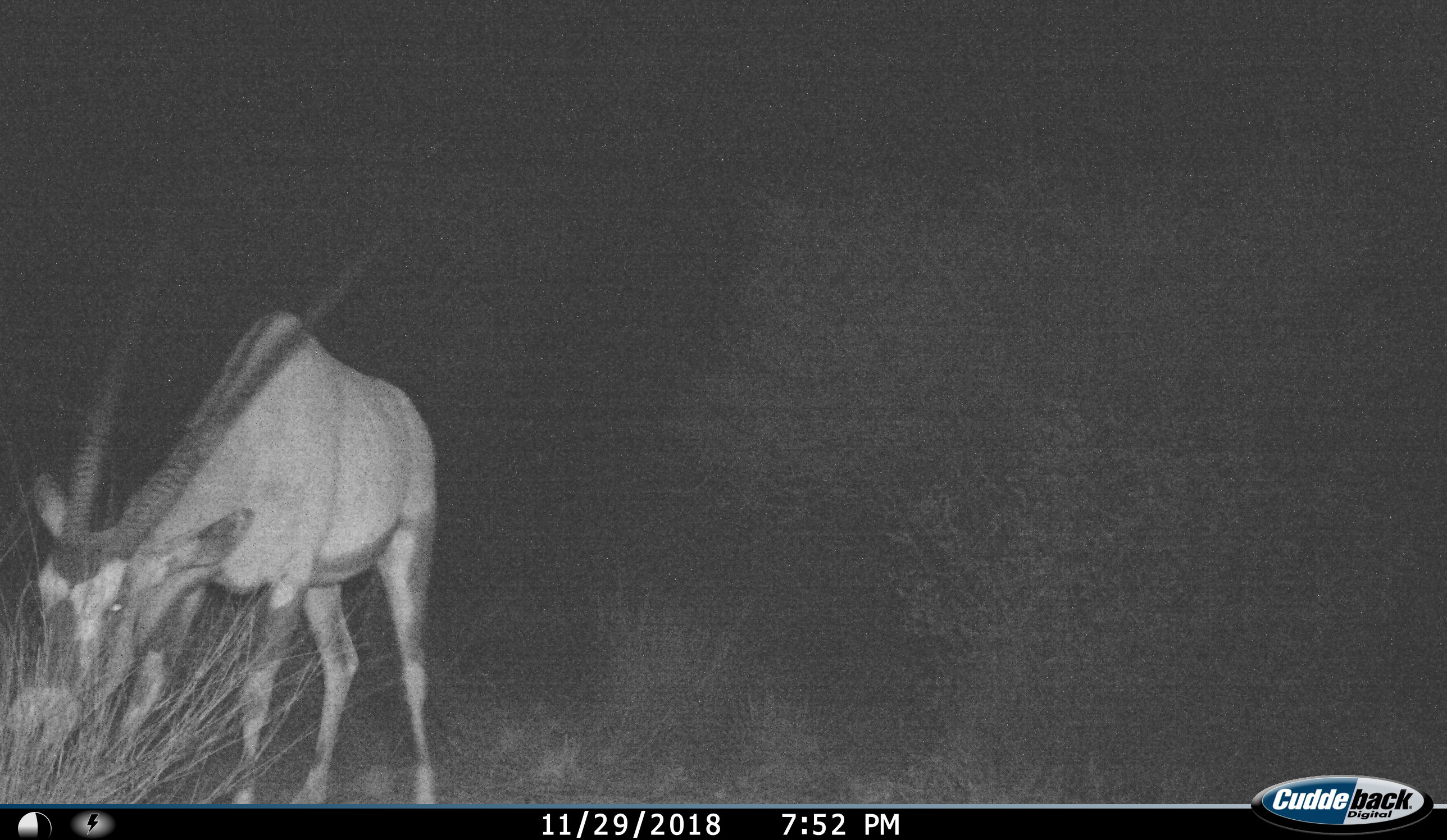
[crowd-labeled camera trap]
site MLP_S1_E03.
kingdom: Animalia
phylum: Chordata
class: Mammalia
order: Artiodactyla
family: Bovidae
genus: Oryx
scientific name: Oryx gazella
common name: gemsbok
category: oryx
Oryx (gemsbok) (Oryx gazella), count 1. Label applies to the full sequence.